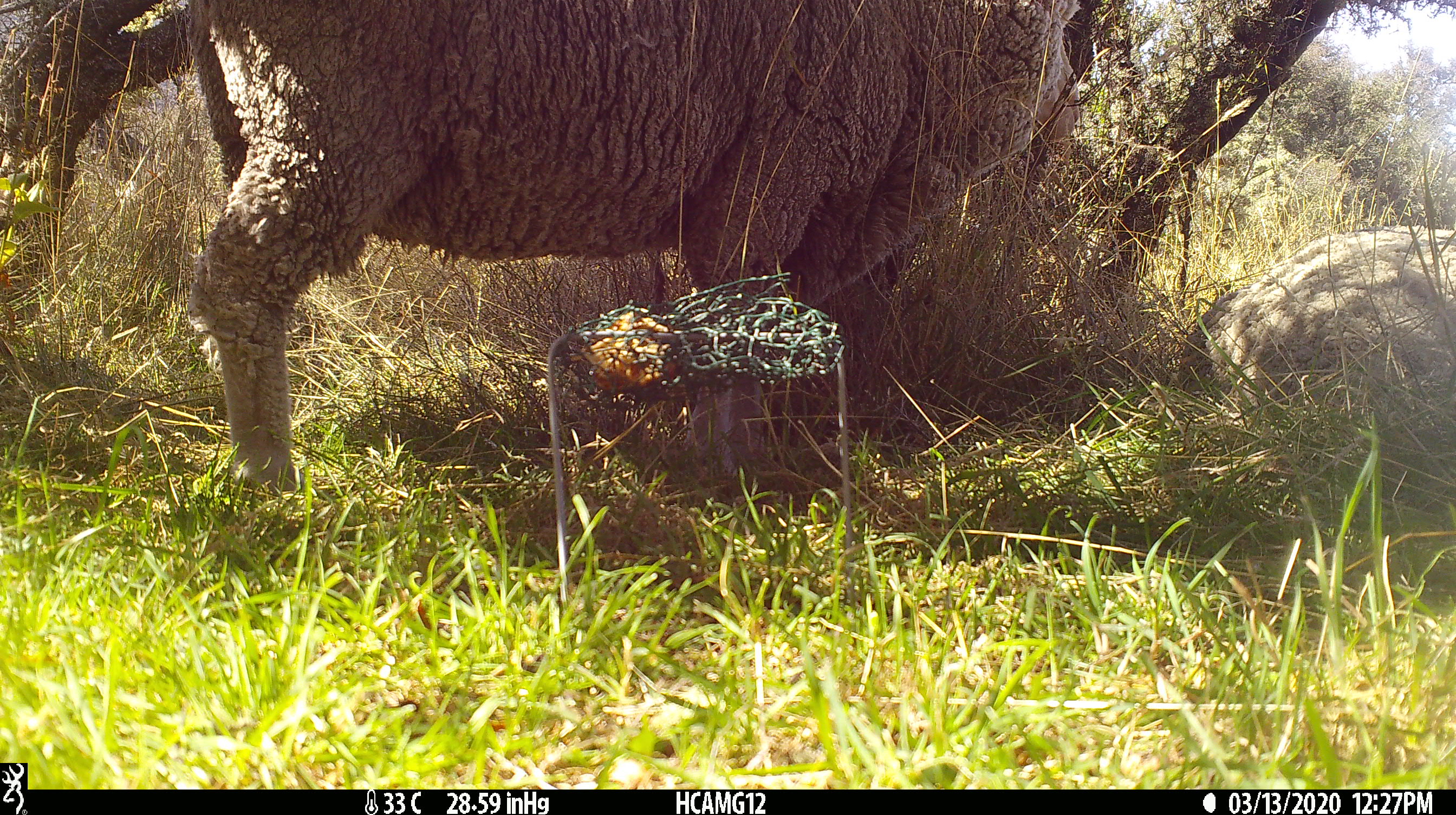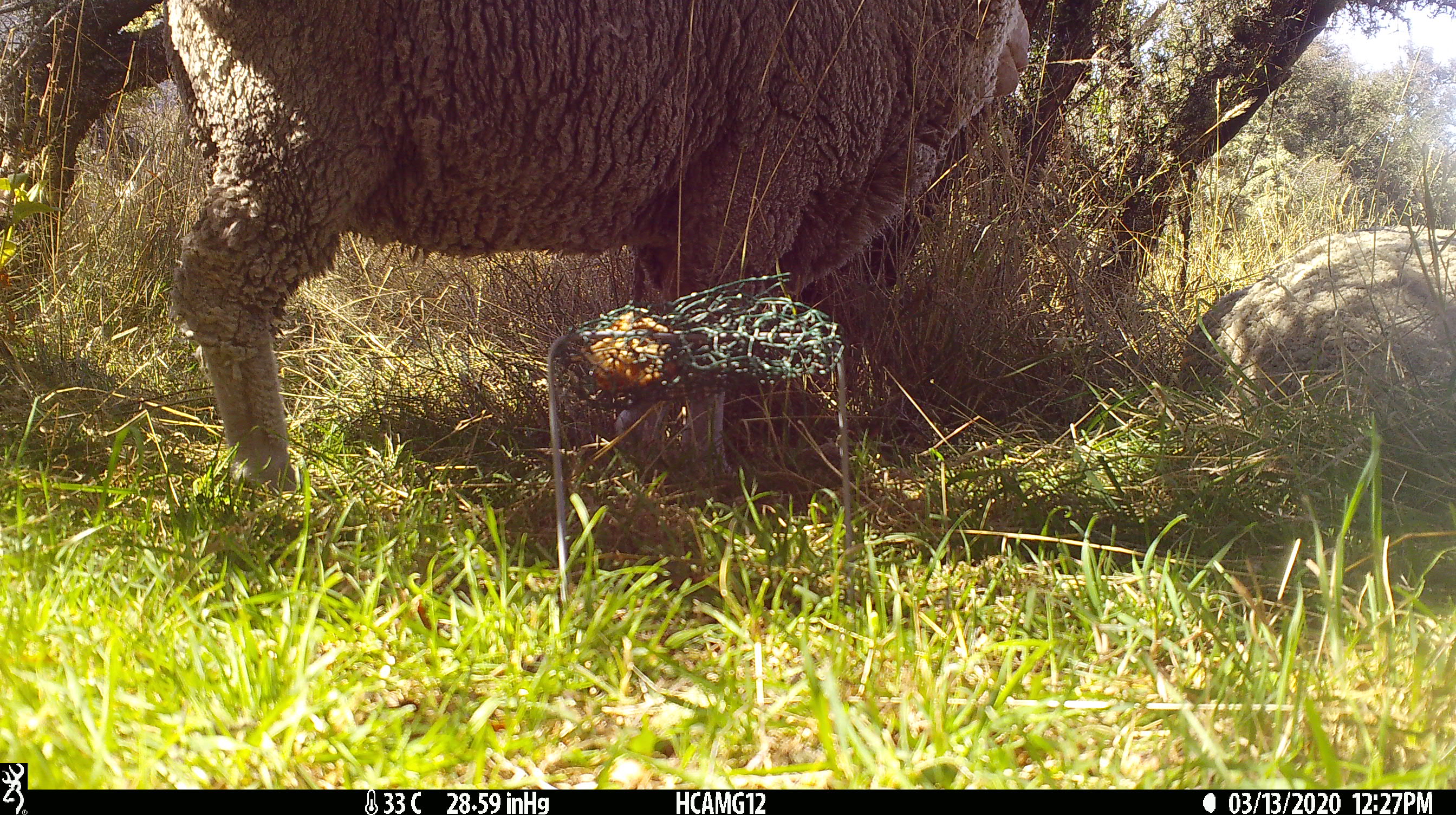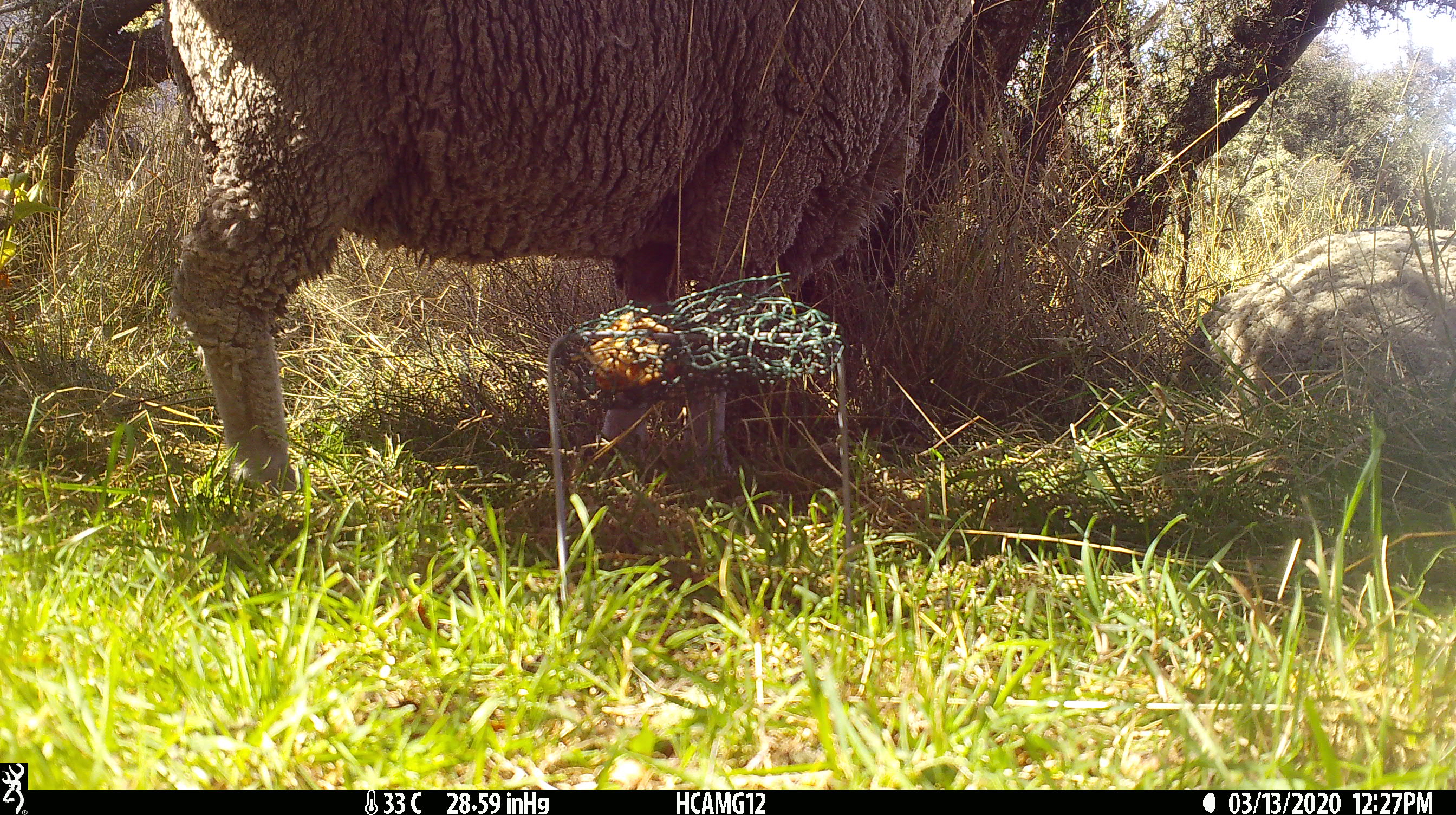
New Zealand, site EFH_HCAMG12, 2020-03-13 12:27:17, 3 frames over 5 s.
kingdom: Animalia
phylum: Chordata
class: Mammalia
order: Artiodactyla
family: Bovidae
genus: Ovis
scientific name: Ovis aries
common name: domestic sheep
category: sheep